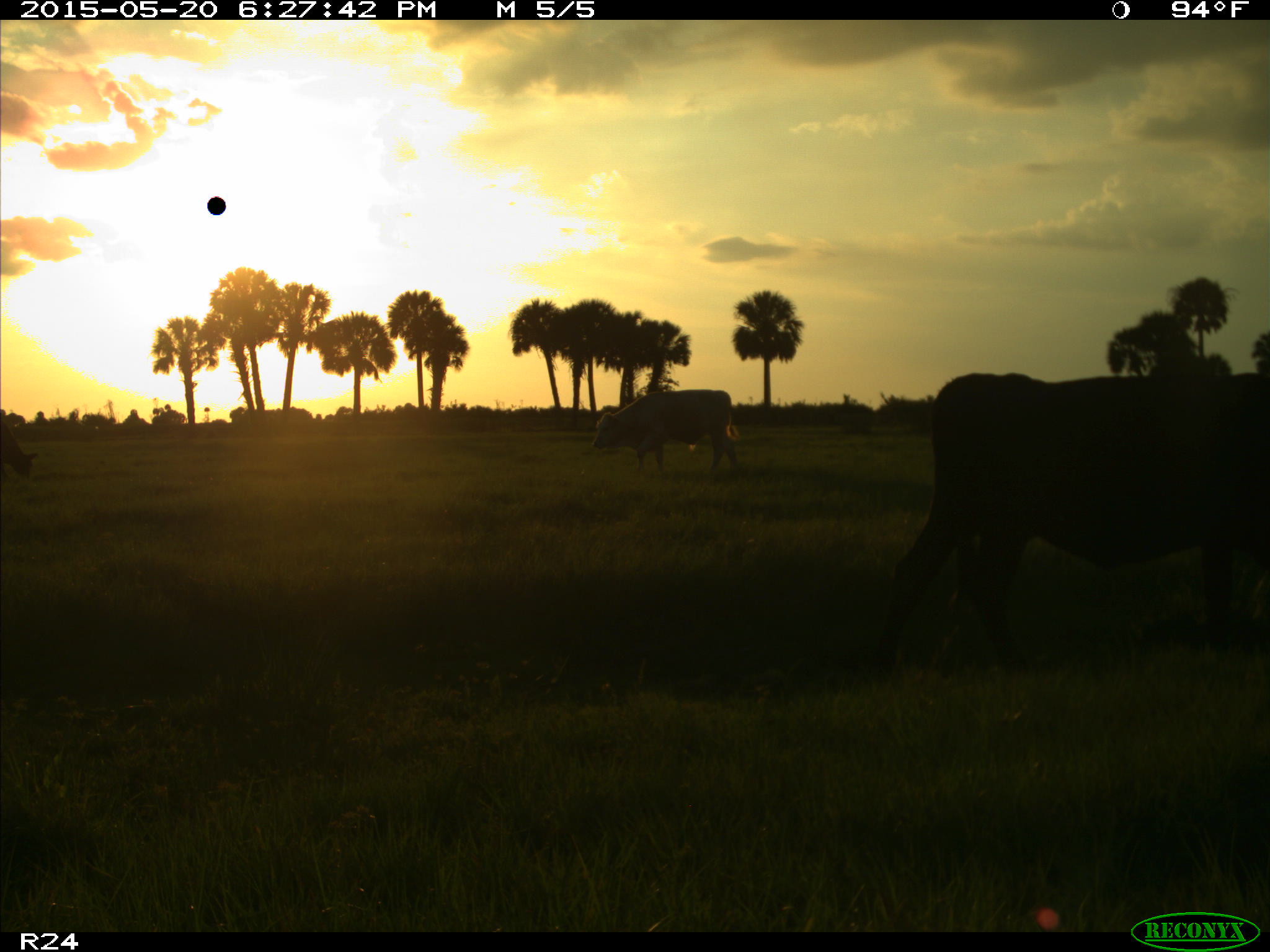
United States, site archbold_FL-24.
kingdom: Animalia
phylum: Chordata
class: Mammalia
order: Artiodactyla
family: Bovidae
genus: Bos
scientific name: Bos taurus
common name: domestic cow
Bos taurus (domestic cow).